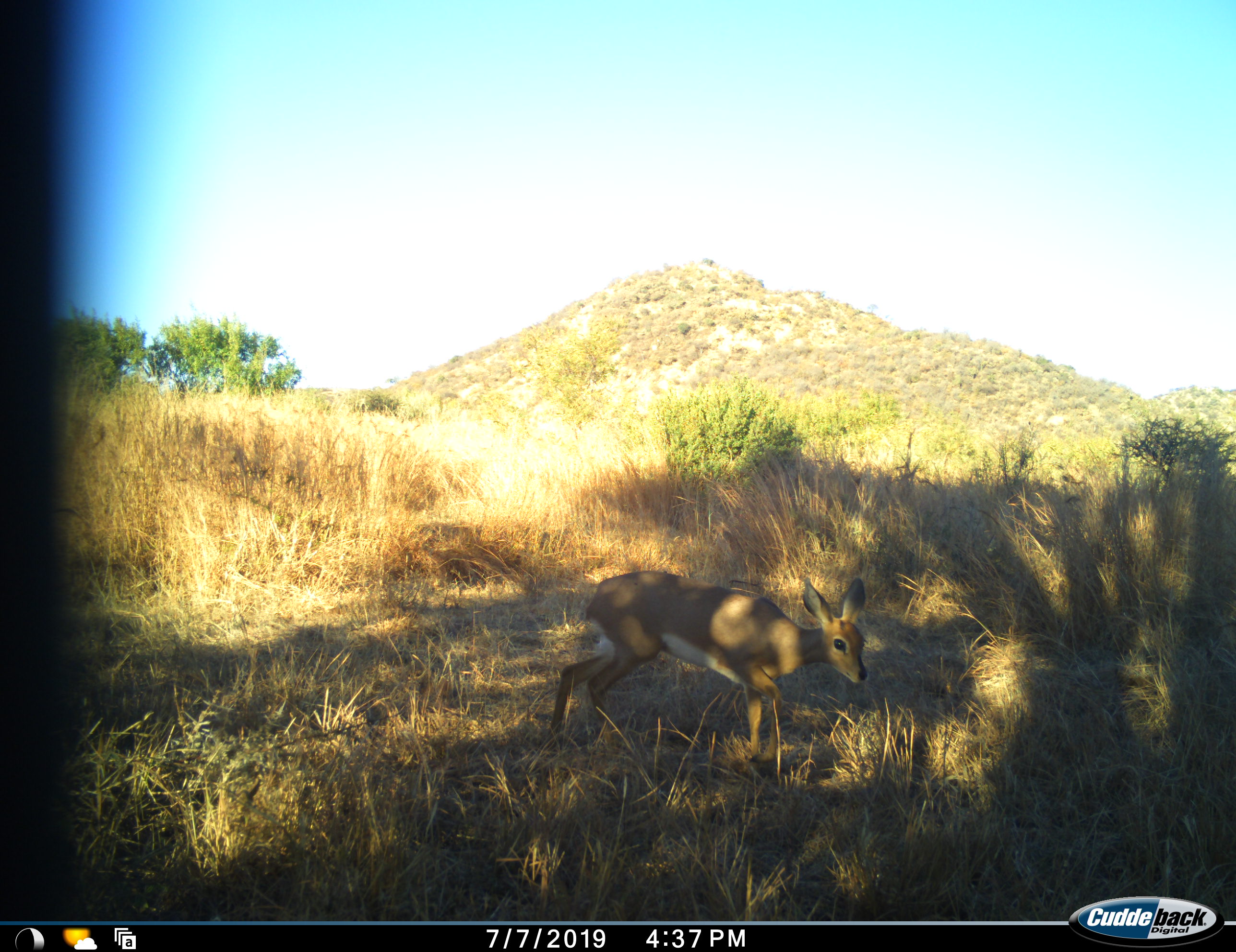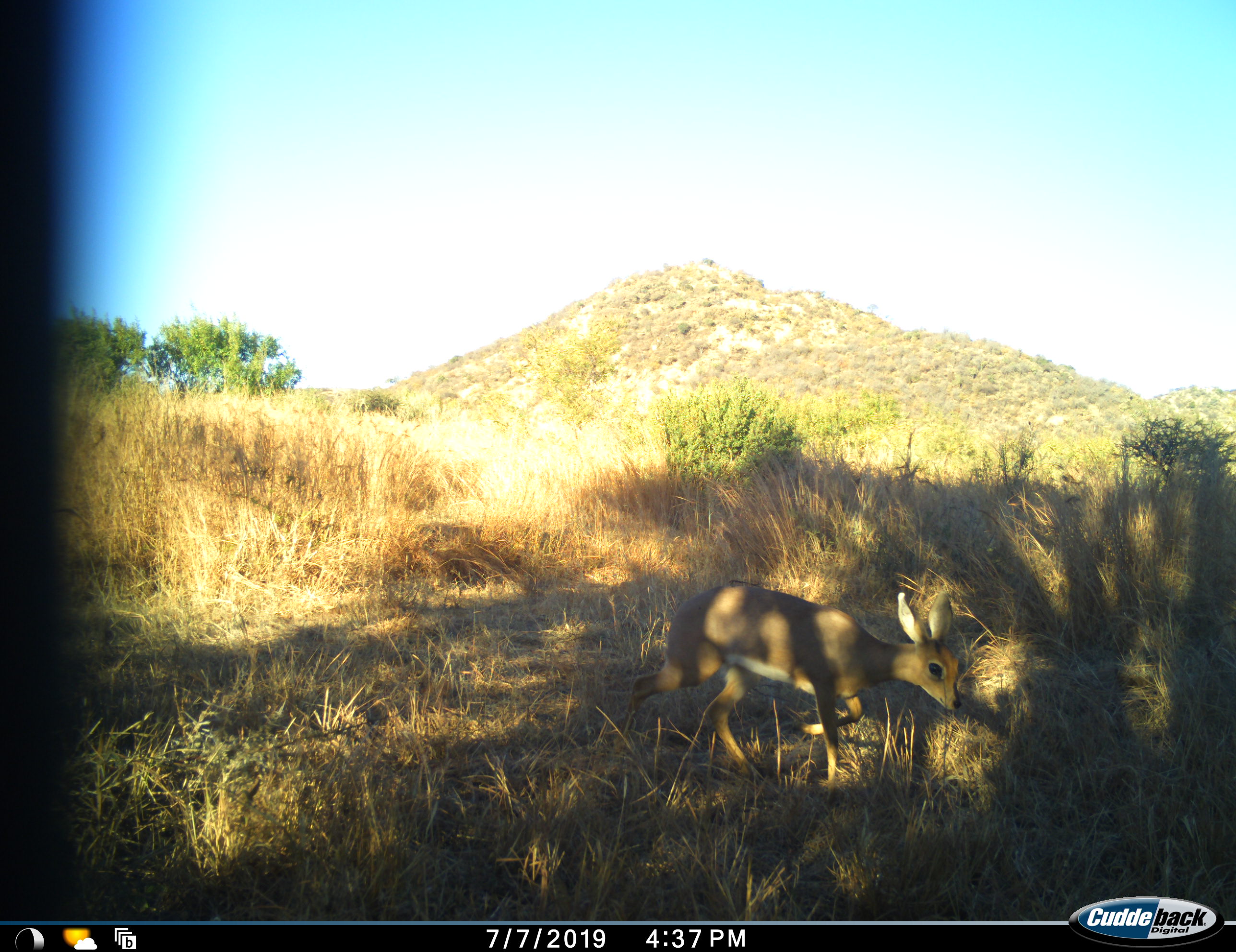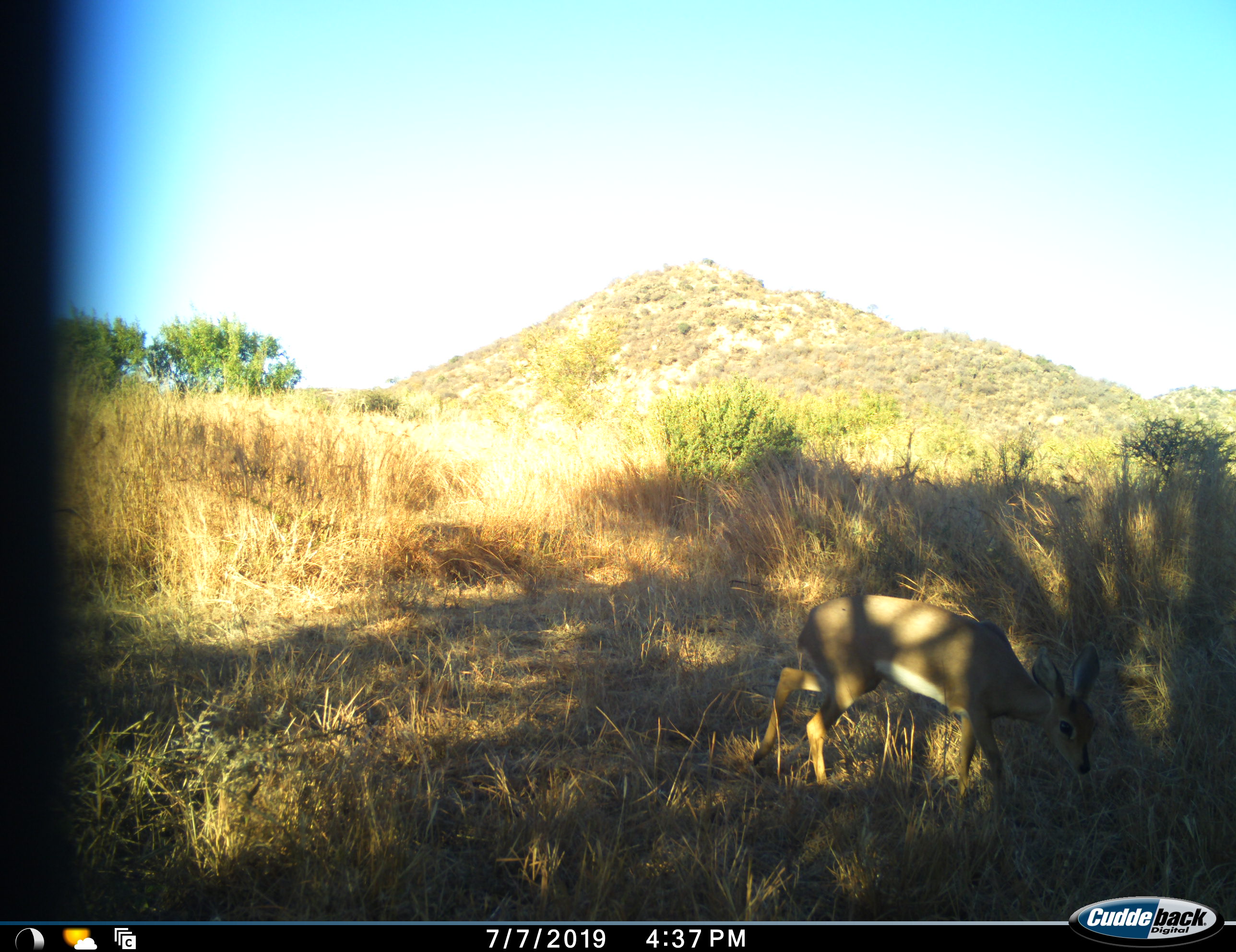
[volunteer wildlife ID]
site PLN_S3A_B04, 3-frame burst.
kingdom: Animalia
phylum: Chordata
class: Mammalia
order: Artiodactyla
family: Bovidae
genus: Raphicerus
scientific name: Raphicerus campestris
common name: steenbok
Steenbok (Raphicerus campestris), count 1. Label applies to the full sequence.